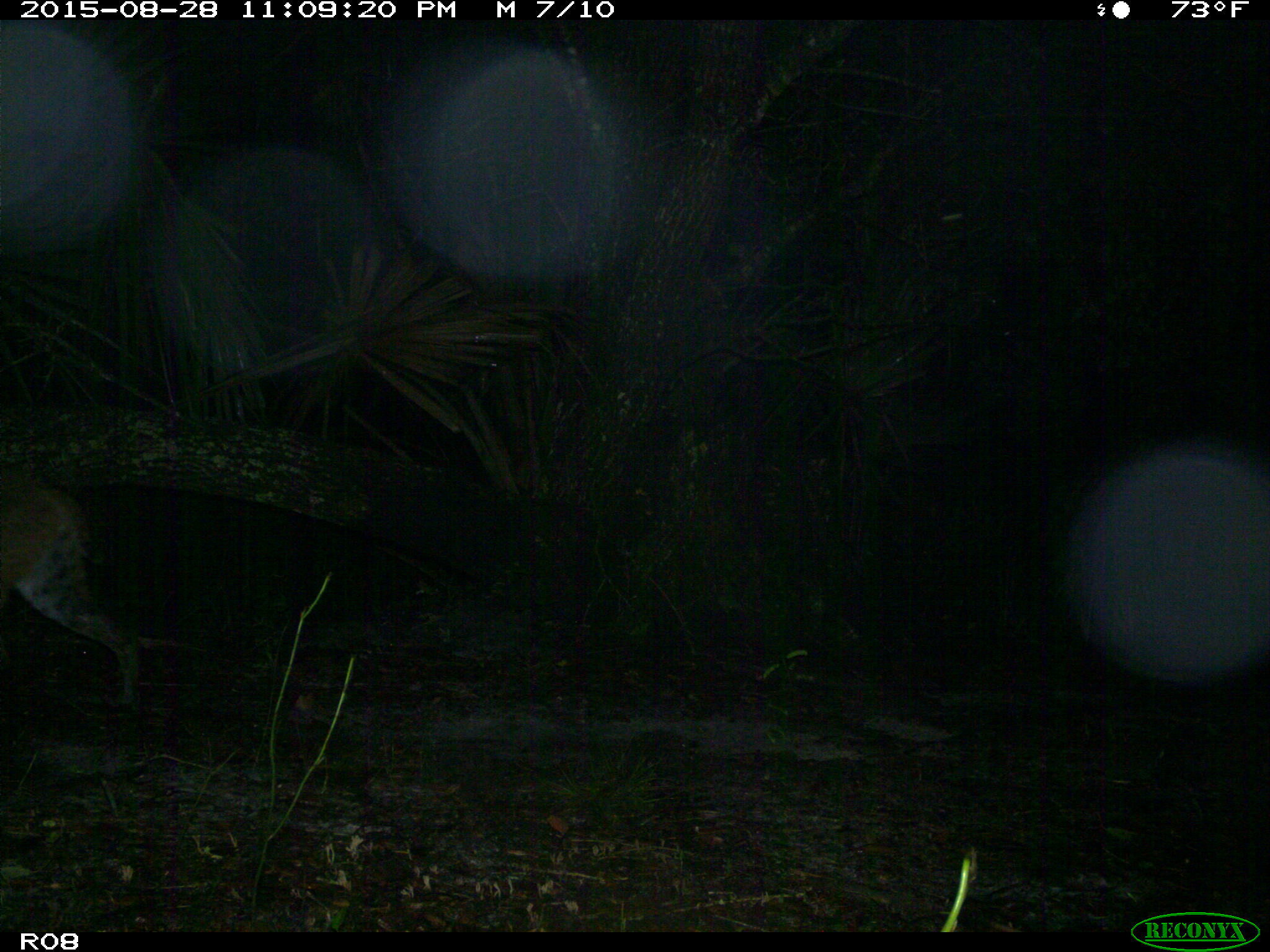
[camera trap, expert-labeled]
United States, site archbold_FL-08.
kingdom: Animalia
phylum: Chordata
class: Mammalia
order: Carnivora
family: Felidae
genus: Lynx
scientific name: Lynx rufus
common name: bobcat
Lynx rufus (bobcat).